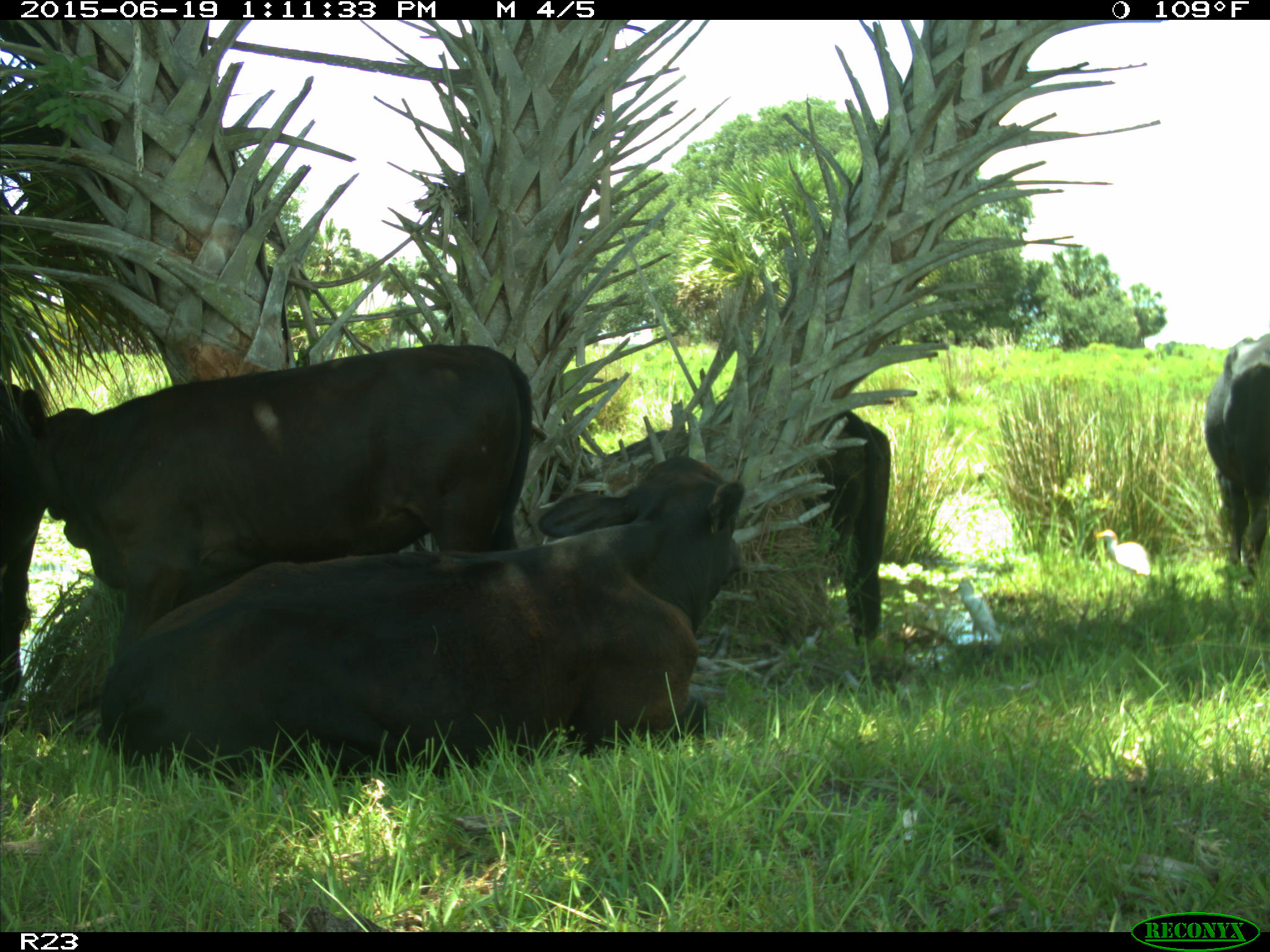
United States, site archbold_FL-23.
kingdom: Animalia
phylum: Chordata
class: Mammalia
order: Artiodactyla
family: Suidae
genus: Sus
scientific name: Sus scrofa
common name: wild boar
Sus scrofa (wild boar).